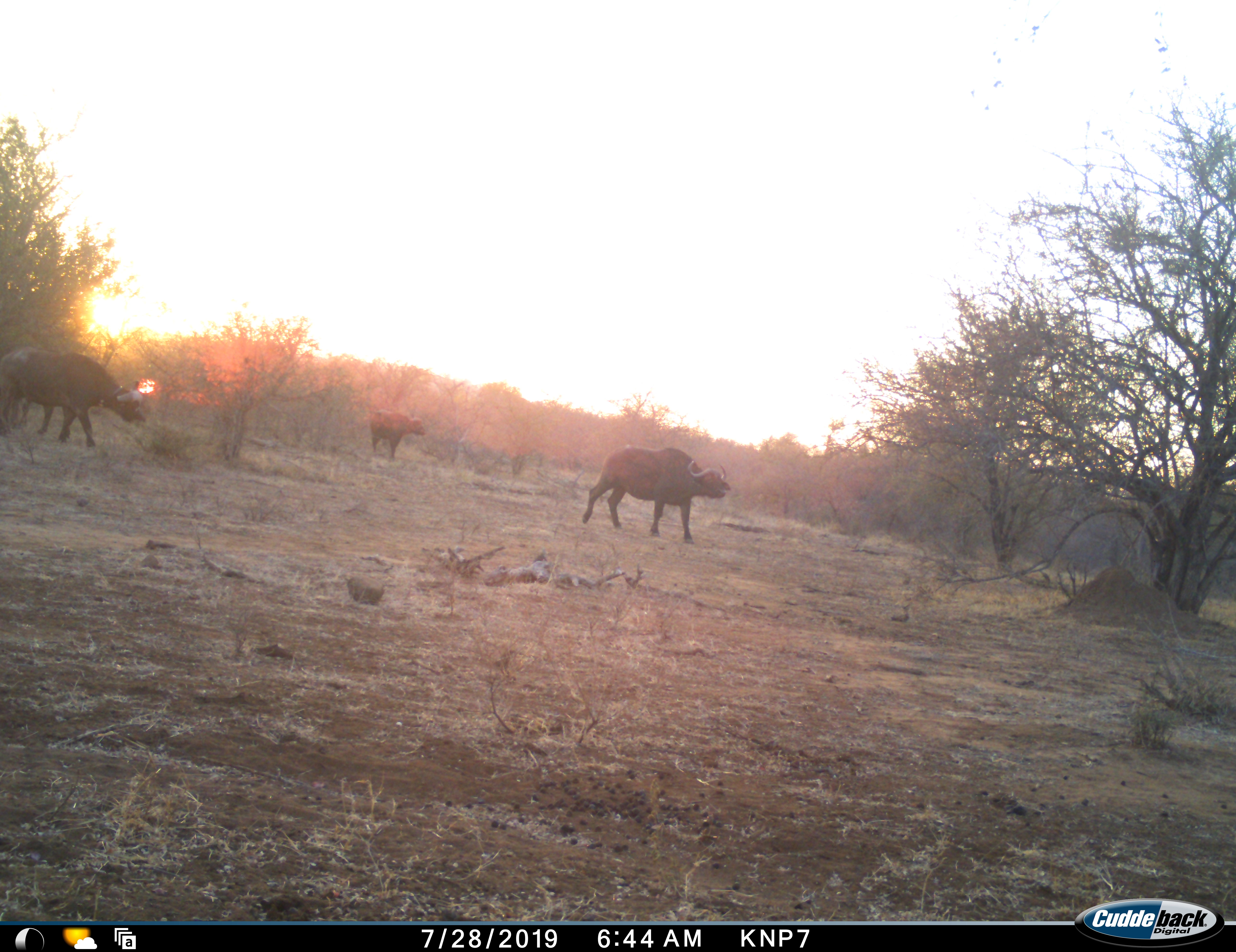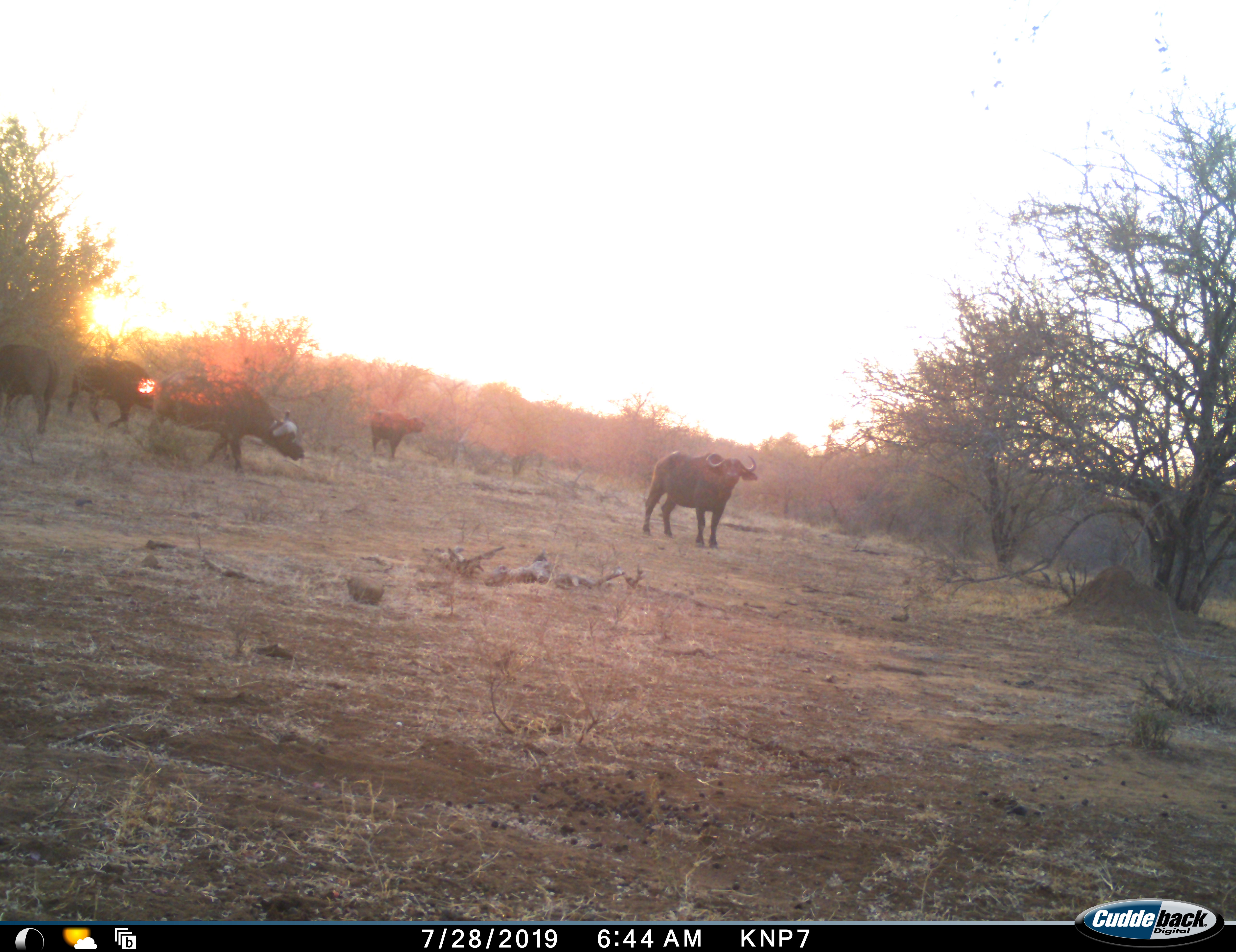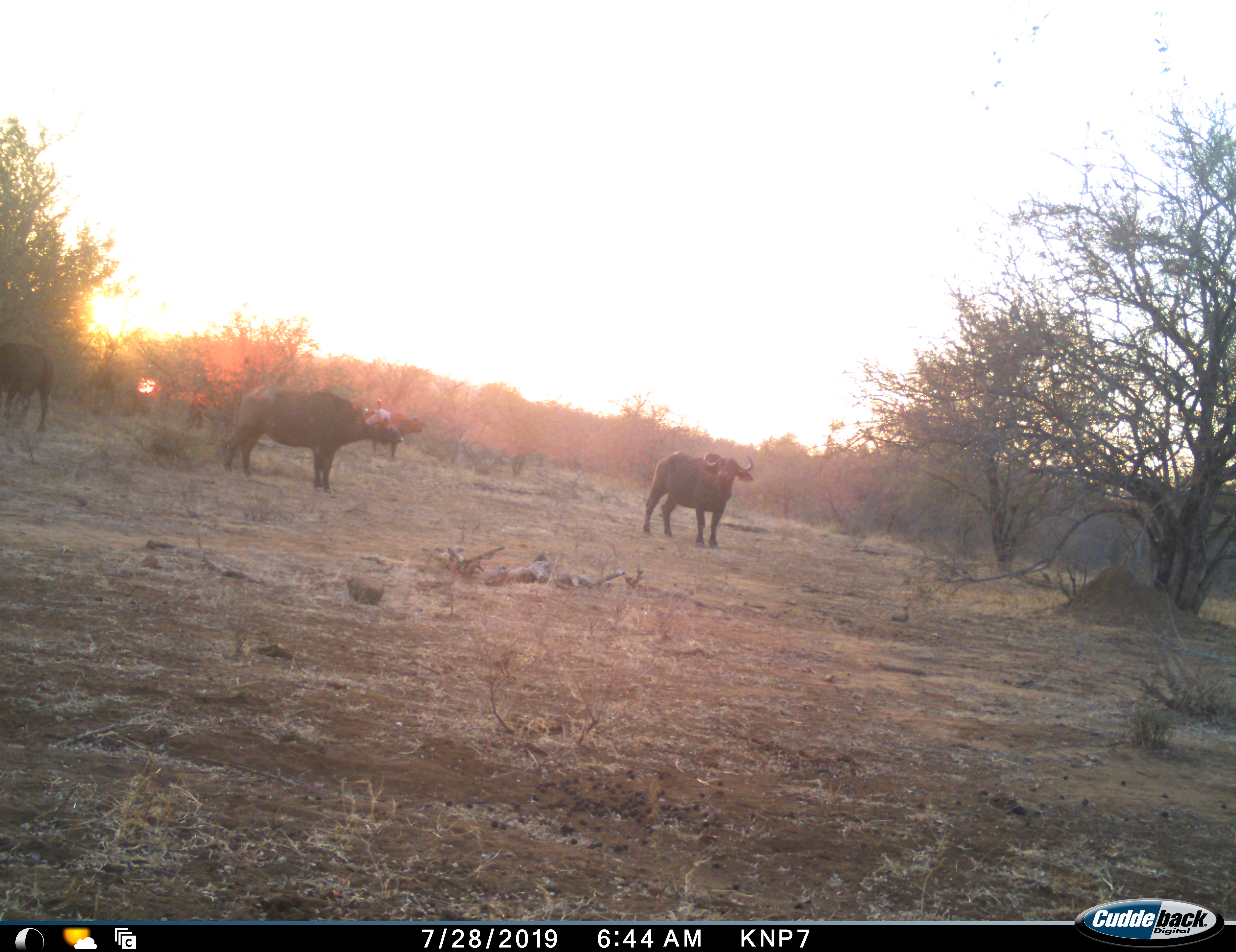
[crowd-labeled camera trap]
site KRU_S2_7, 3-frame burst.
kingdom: Animalia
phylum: Chordata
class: Mammalia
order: Artiodactyla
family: Bovidae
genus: Syncerus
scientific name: Syncerus caffer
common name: african buffalo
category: buffalo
Buffalo (african buffalo) (Syncerus caffer), count 5. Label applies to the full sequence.